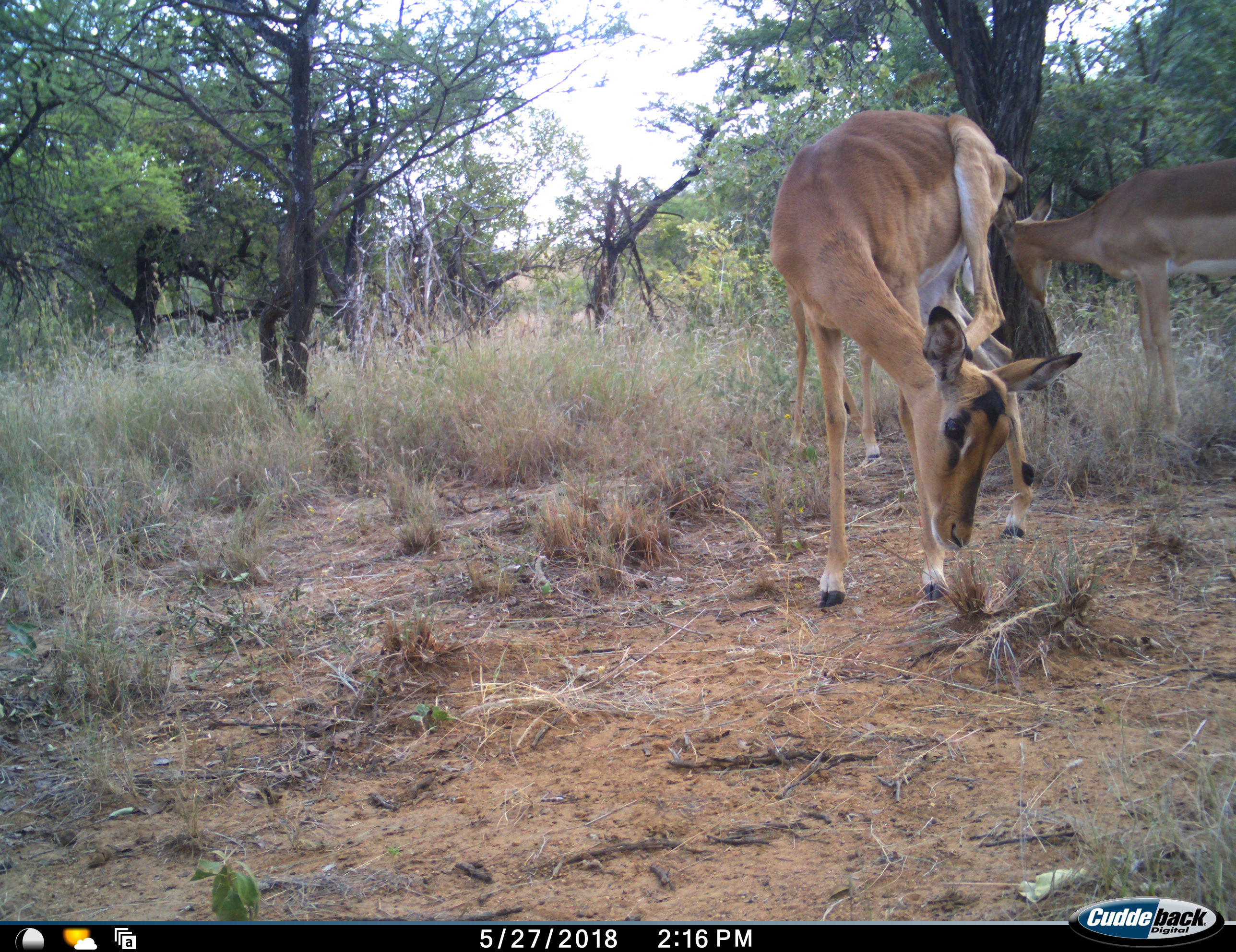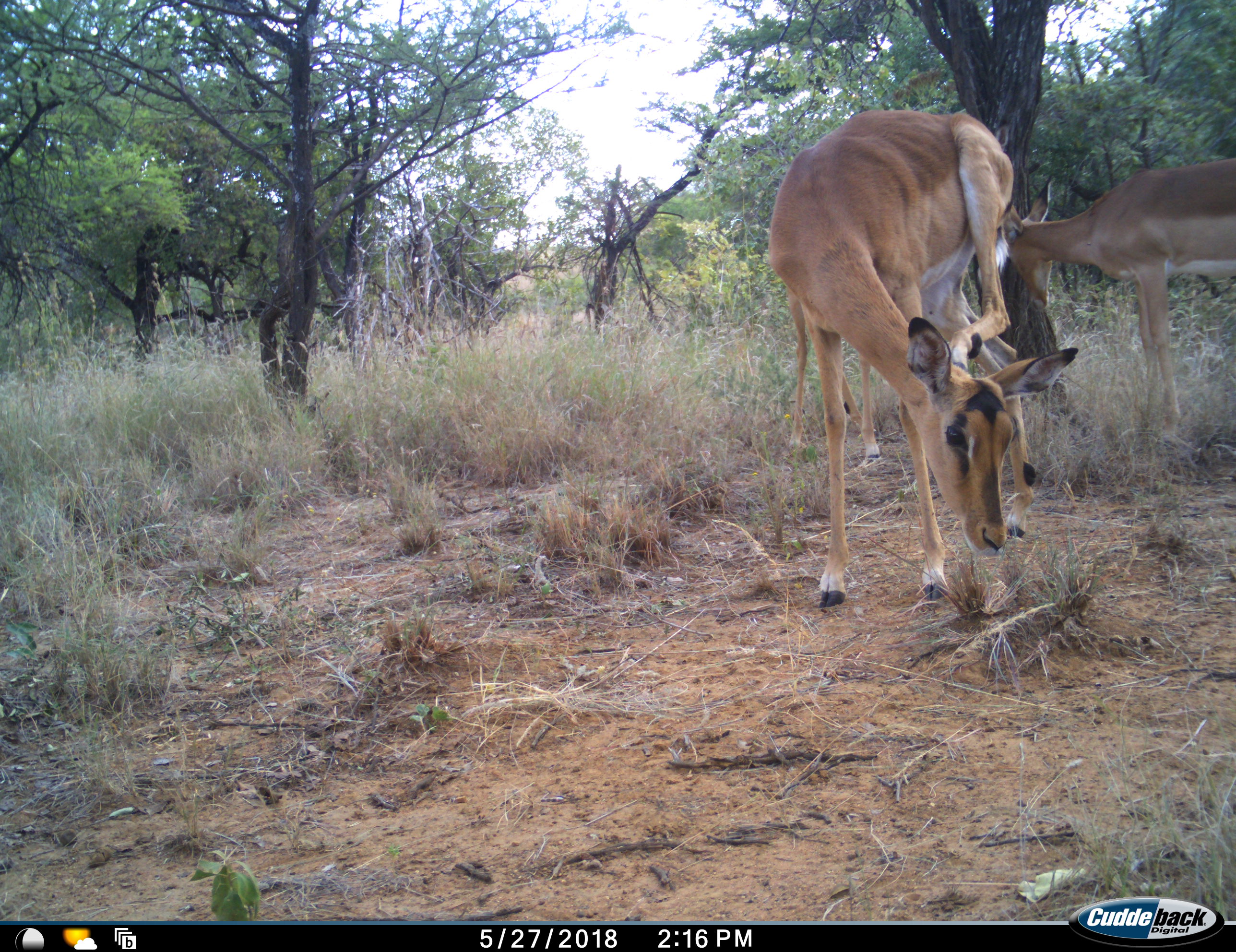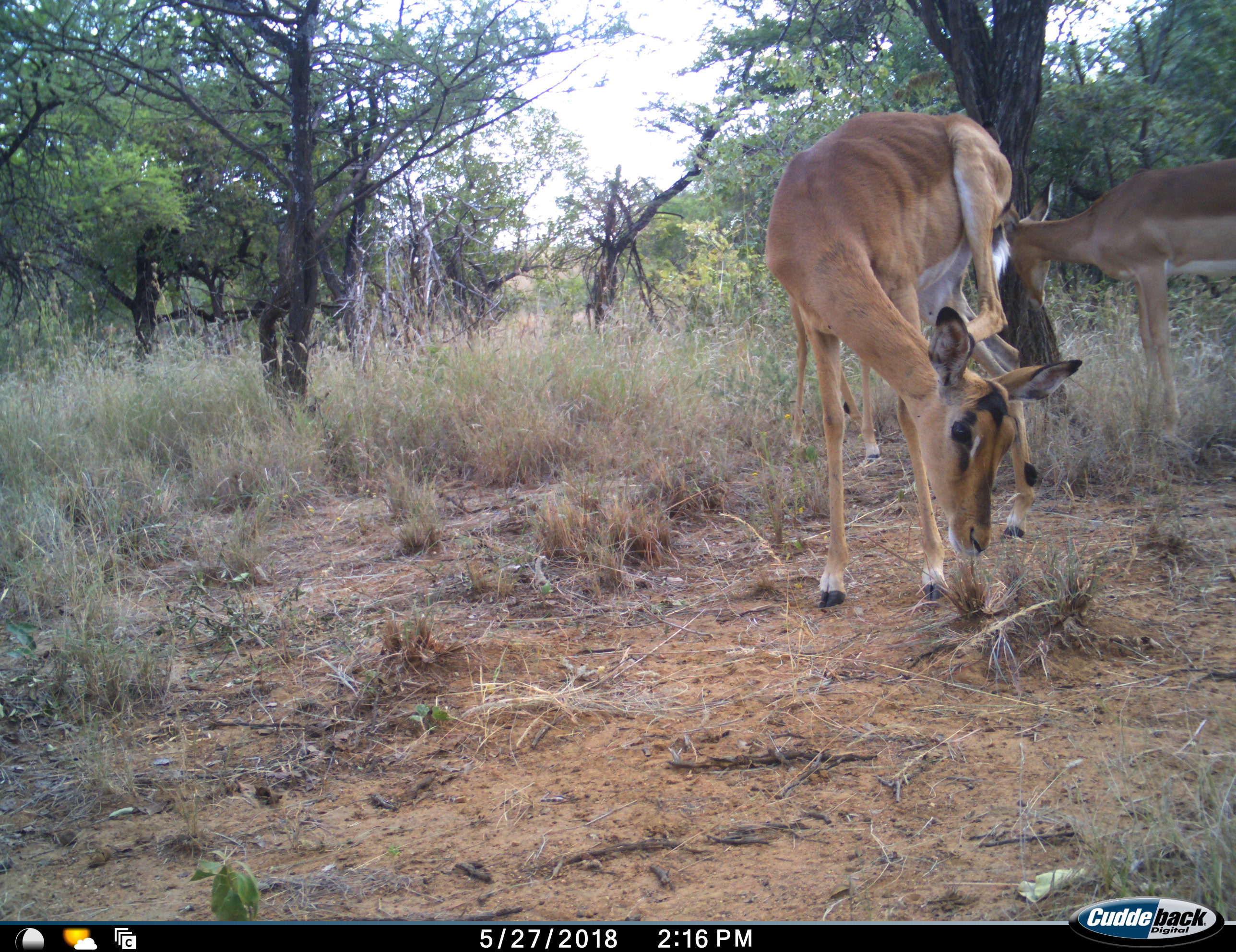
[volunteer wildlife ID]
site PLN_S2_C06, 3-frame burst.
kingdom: Animalia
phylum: Chordata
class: Mammalia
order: Artiodactyla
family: Bovidae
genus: Aepyceros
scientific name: Aepyceros melampus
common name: impala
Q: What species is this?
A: Impala (Aepyceros melampus).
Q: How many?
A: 2.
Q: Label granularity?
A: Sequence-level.